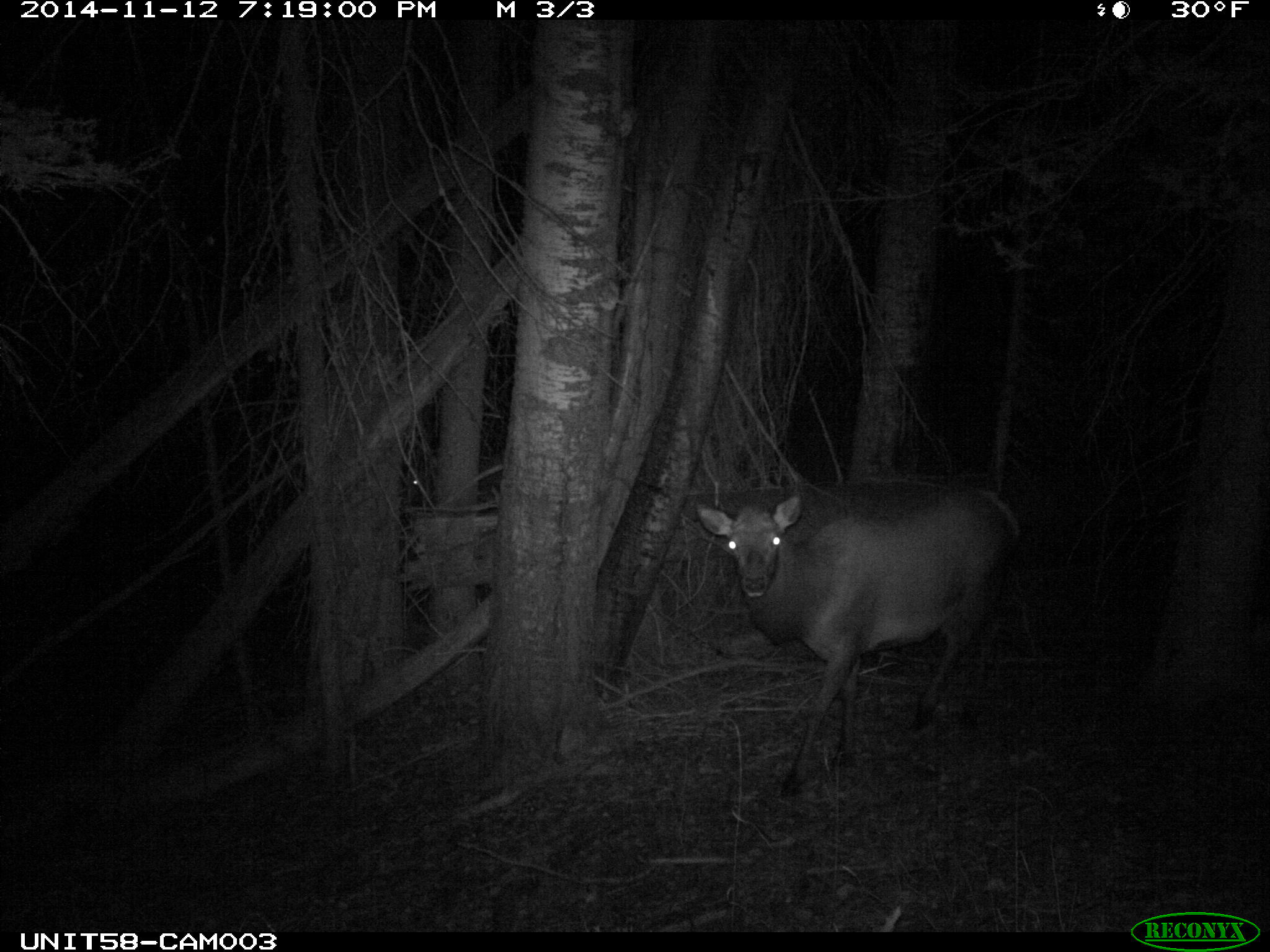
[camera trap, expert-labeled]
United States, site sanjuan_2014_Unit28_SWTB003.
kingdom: Animalia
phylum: Chordata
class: Mammalia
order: Artiodactyla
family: Cervidae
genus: Cervus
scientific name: Cervus elaphus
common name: red deer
Cervus elaphus (red deer).